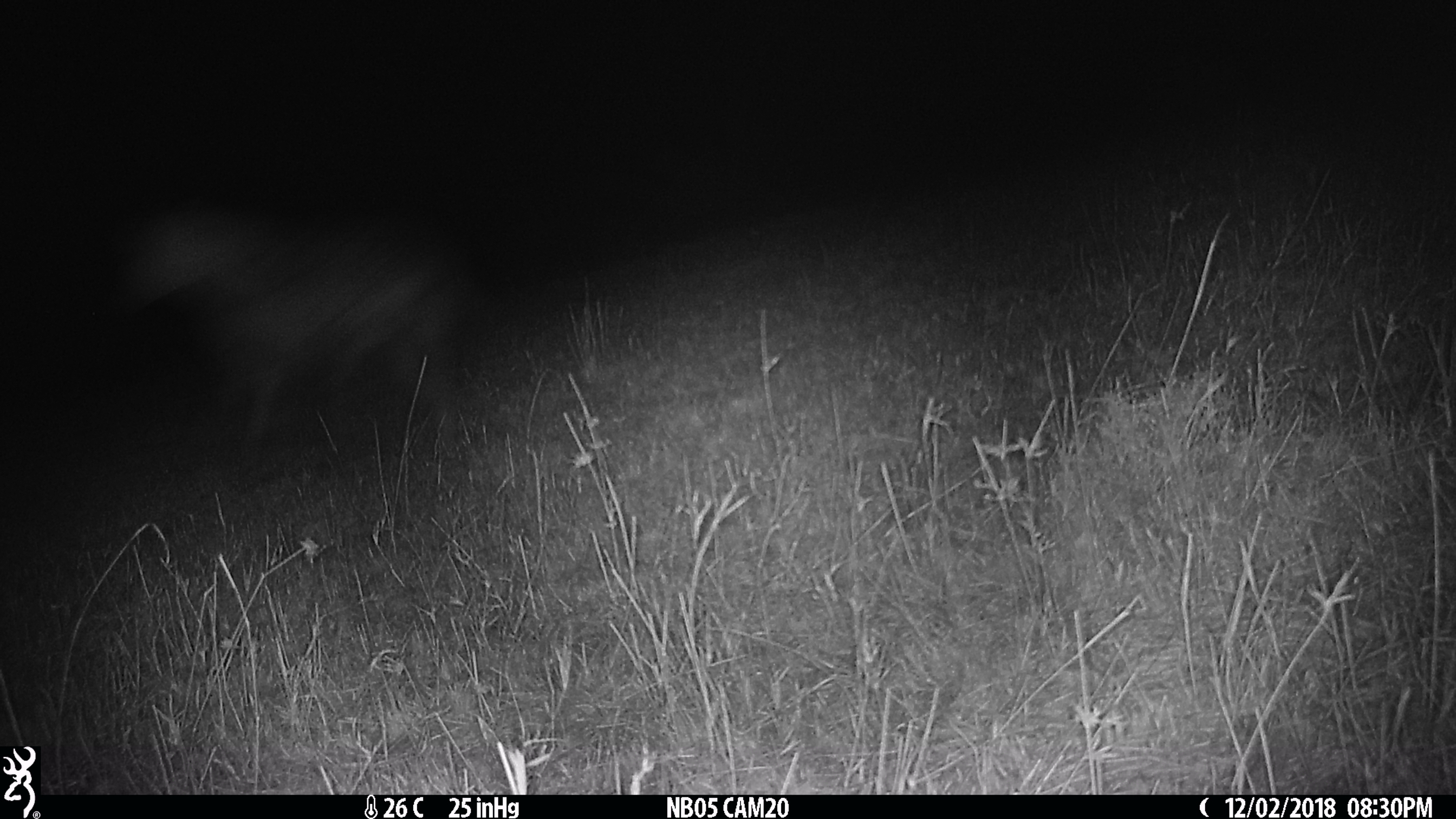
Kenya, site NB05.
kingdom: Animalia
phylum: Chordata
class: Mammalia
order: Carnivora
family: Hyaenidae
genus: Crocuta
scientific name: Crocuta crocuta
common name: spotted hyena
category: hyena spotted